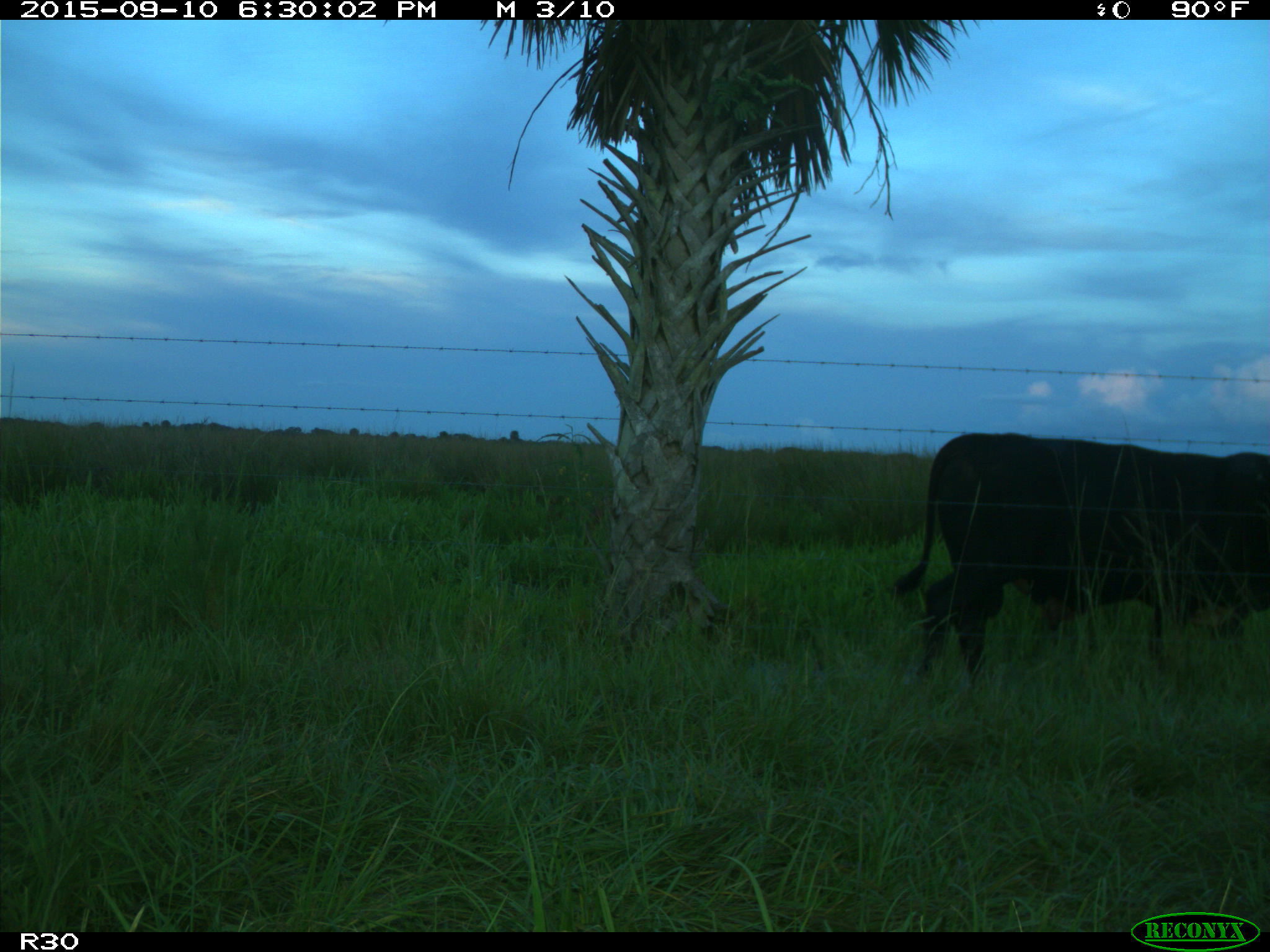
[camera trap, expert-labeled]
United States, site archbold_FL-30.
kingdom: Animalia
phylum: Chordata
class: Mammalia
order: Artiodactyla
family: Bovidae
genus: Bos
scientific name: Bos taurus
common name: domestic cow